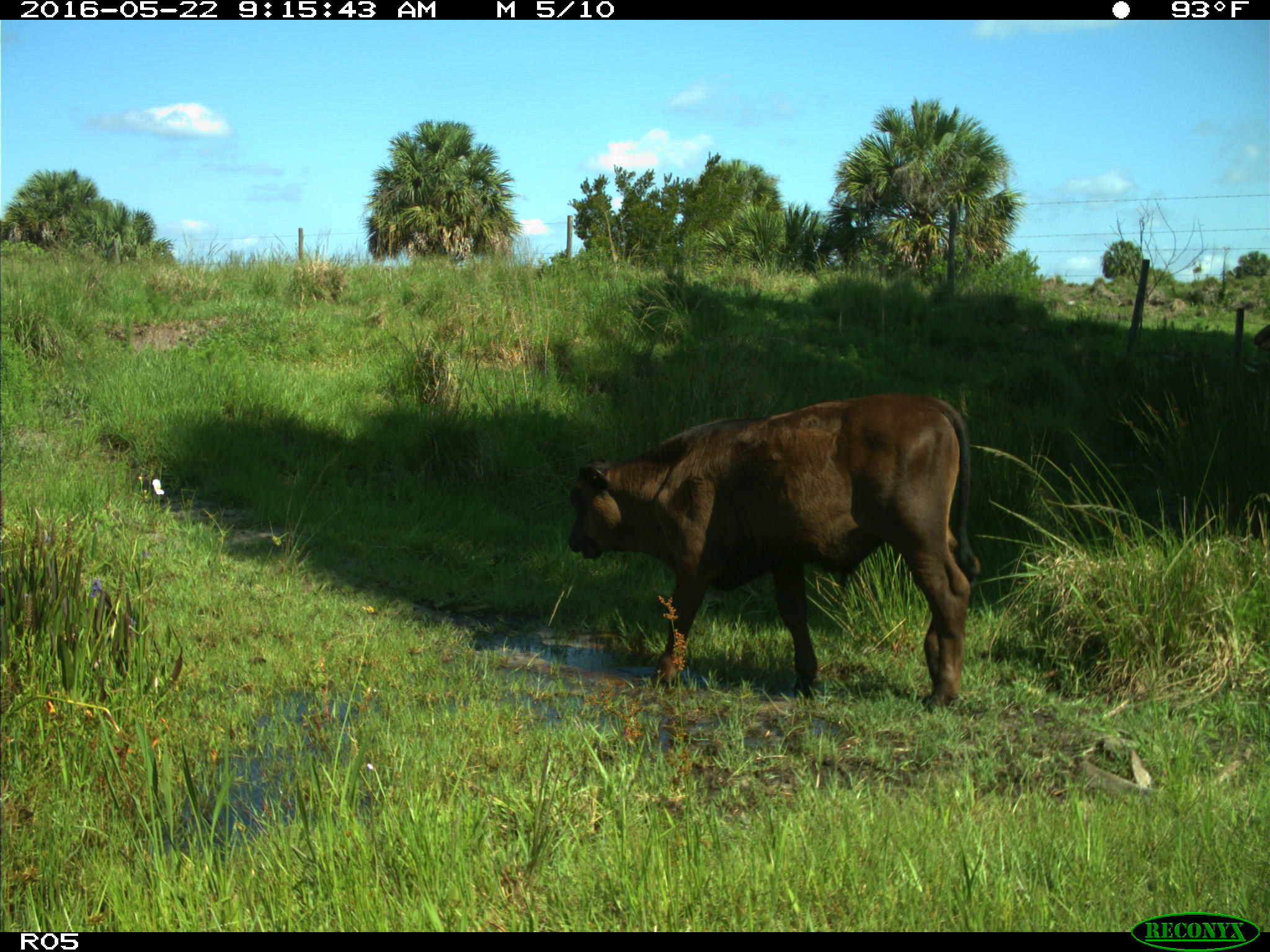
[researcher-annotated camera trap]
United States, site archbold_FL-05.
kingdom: Animalia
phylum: Chordata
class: Mammalia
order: Artiodactyla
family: Bovidae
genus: Bos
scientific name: Bos taurus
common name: domestic cow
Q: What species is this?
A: Bos taurus (domestic cow).